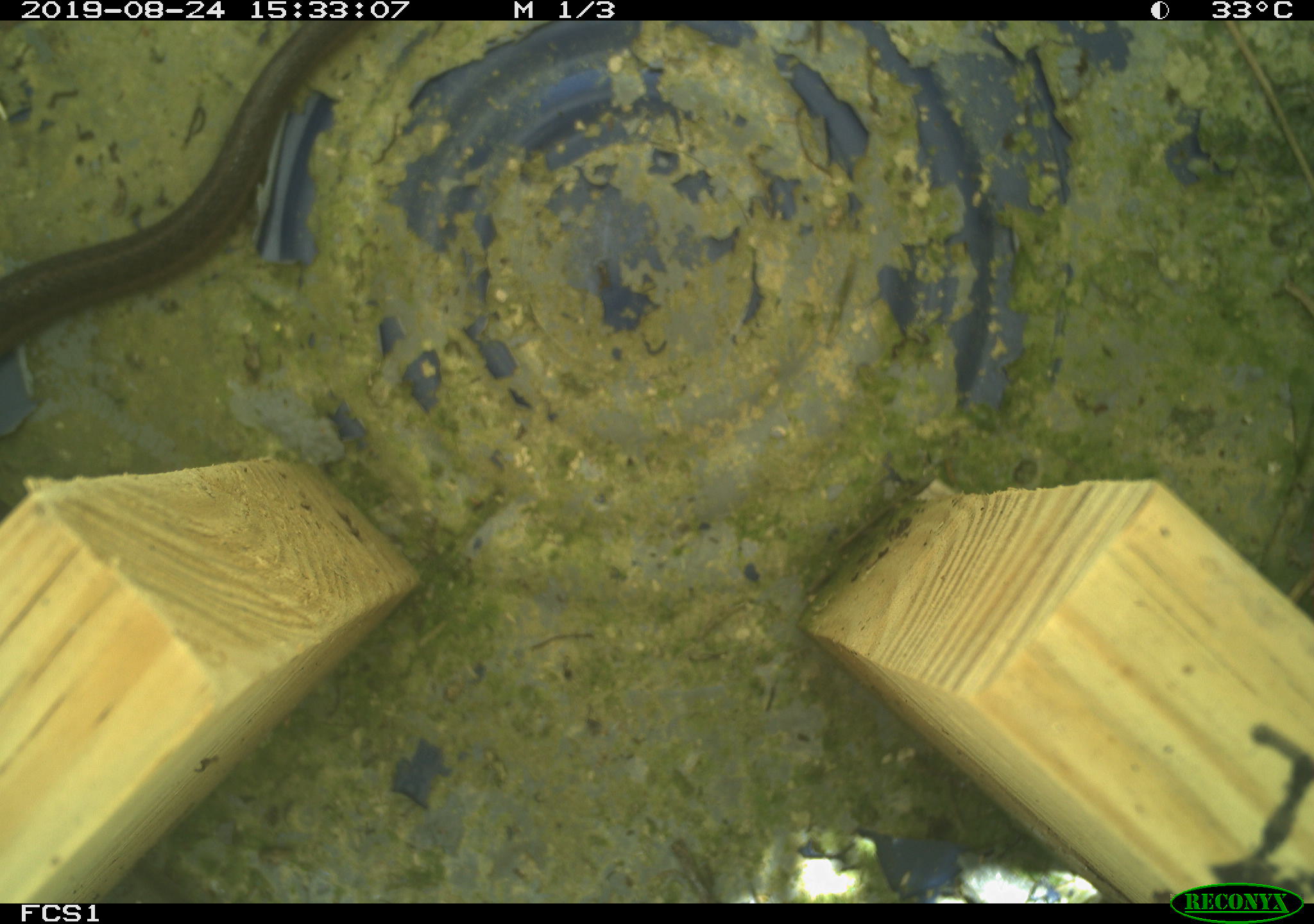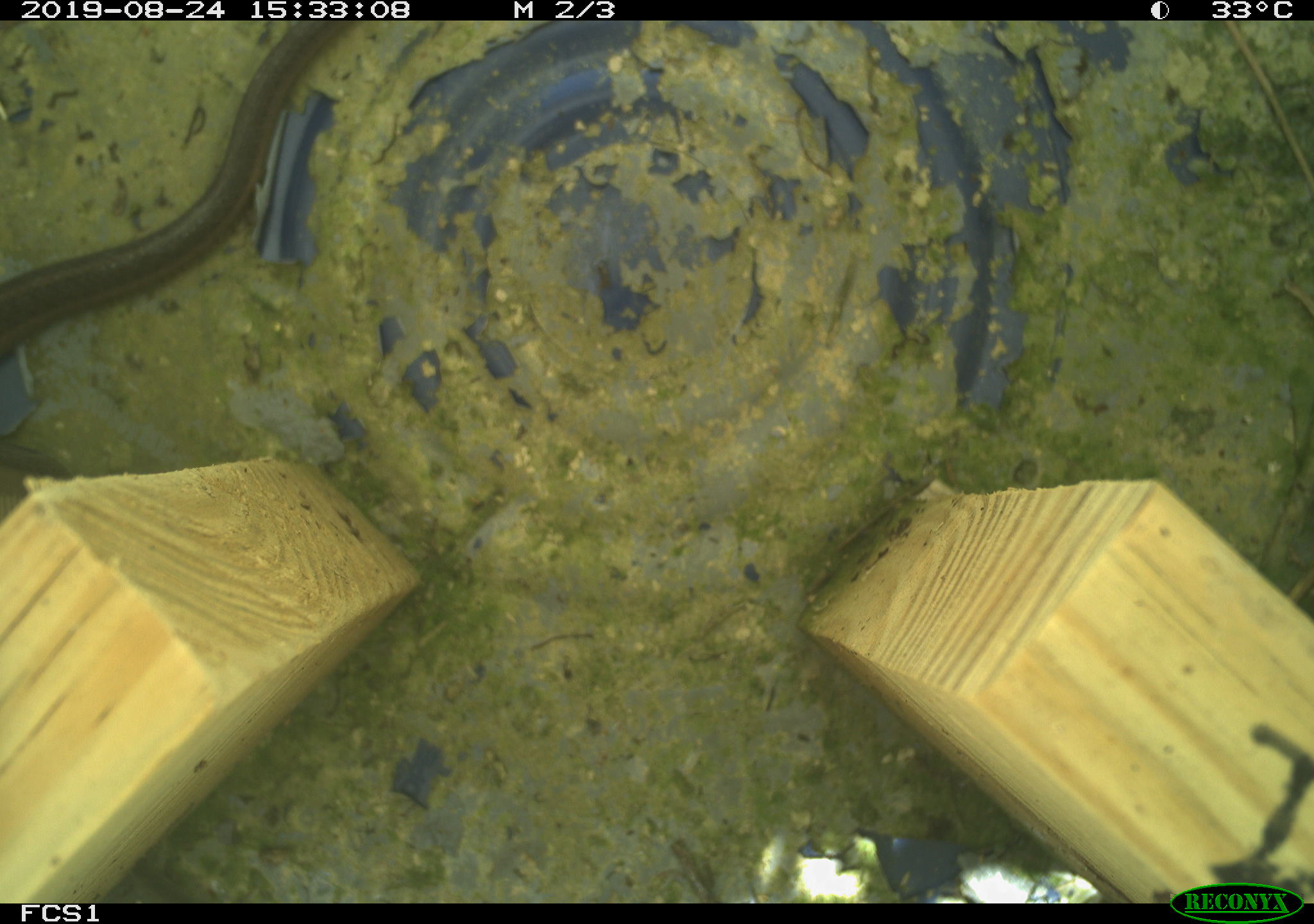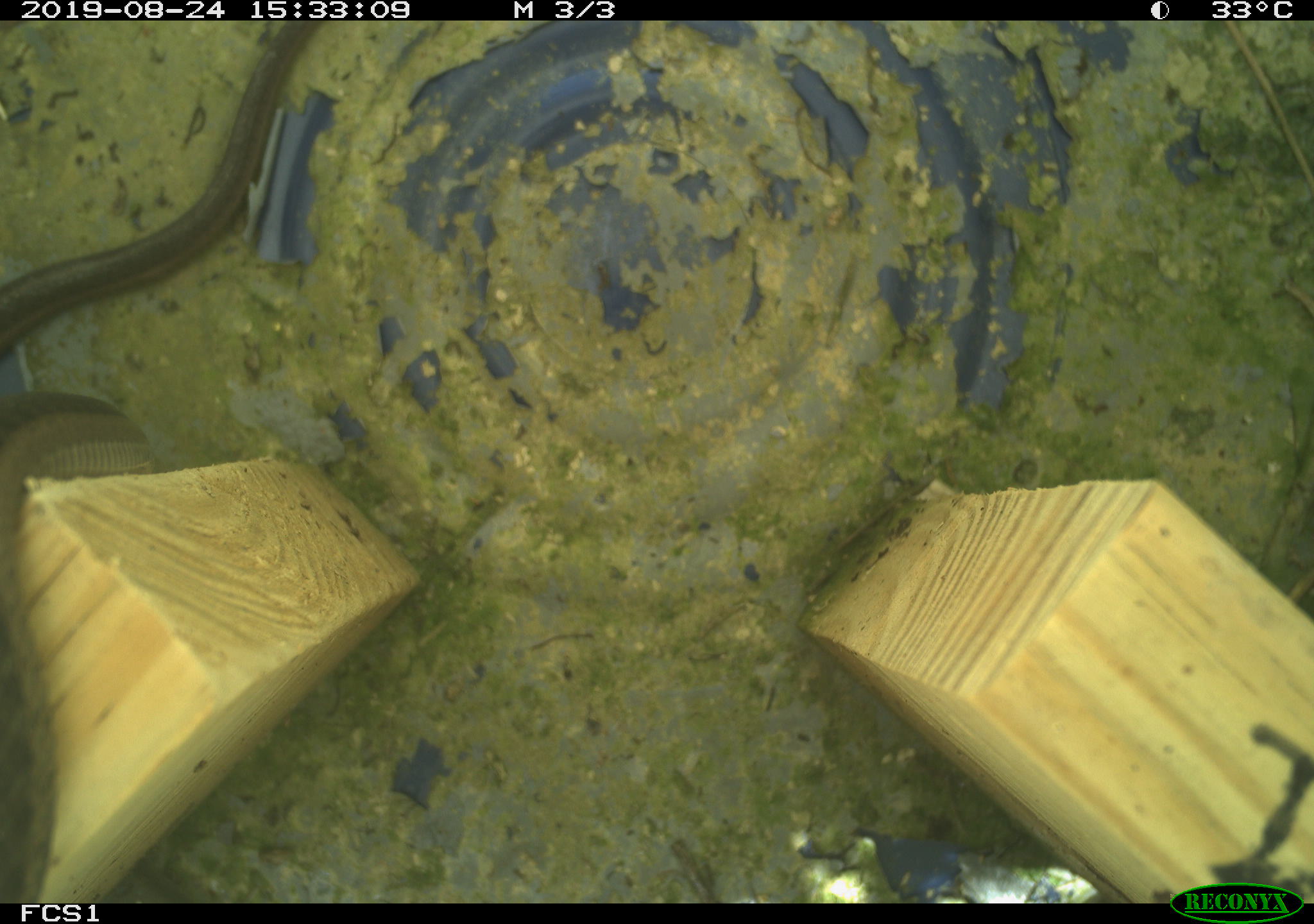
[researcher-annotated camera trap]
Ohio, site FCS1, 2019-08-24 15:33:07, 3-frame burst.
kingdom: Animalia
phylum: Chordata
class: Reptilia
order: Squamata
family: Colubridae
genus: Thamnophis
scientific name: Thamnophis sirtalis sirtalis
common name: eastern gartersnake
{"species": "eastern gartersnake (Thamnophis sirtalis sirtalis)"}